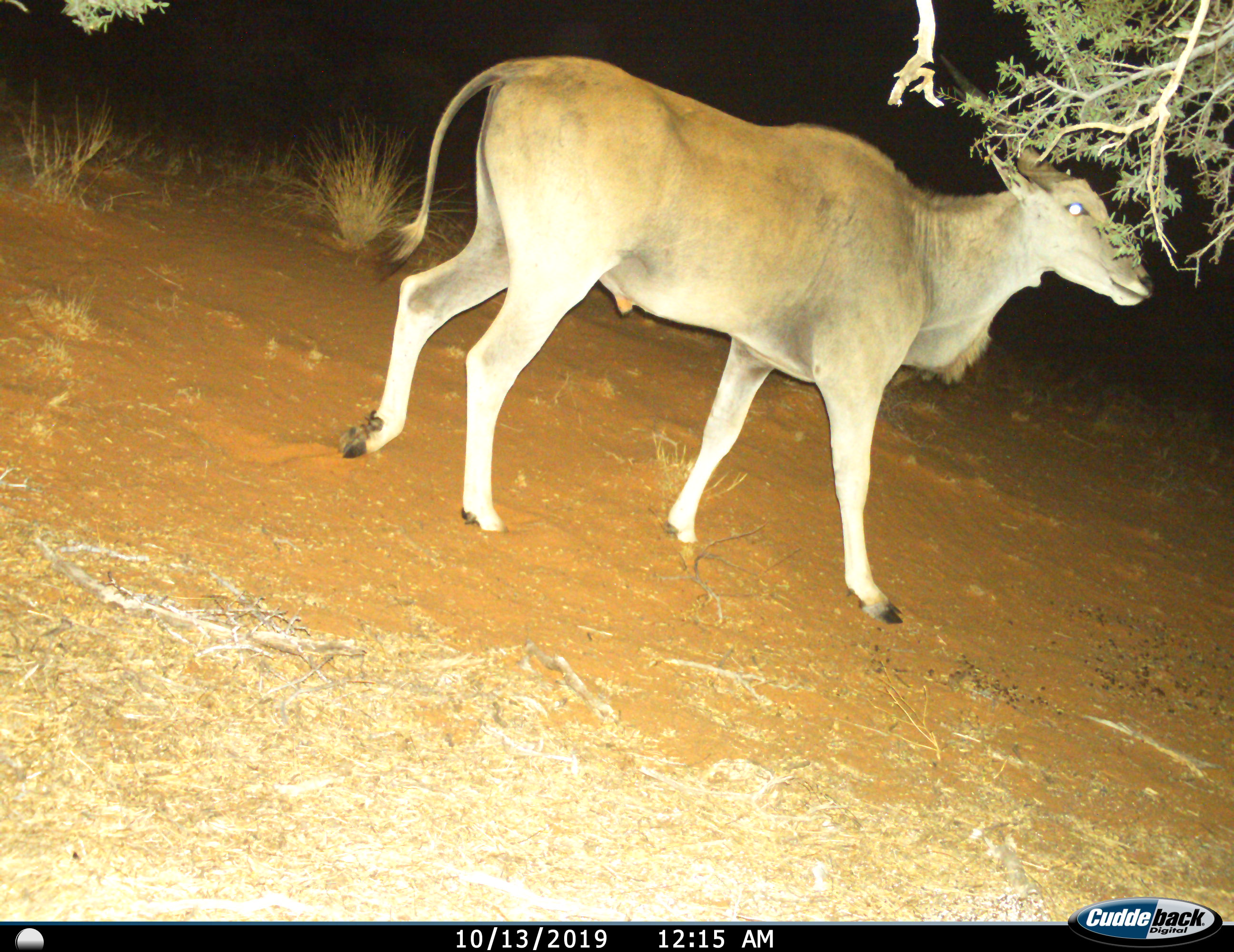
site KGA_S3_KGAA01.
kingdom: Animalia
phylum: Chordata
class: Mammalia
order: Artiodactyla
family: Bovidae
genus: Tragelaphus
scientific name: Tragelaphus oryx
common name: eland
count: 1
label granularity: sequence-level